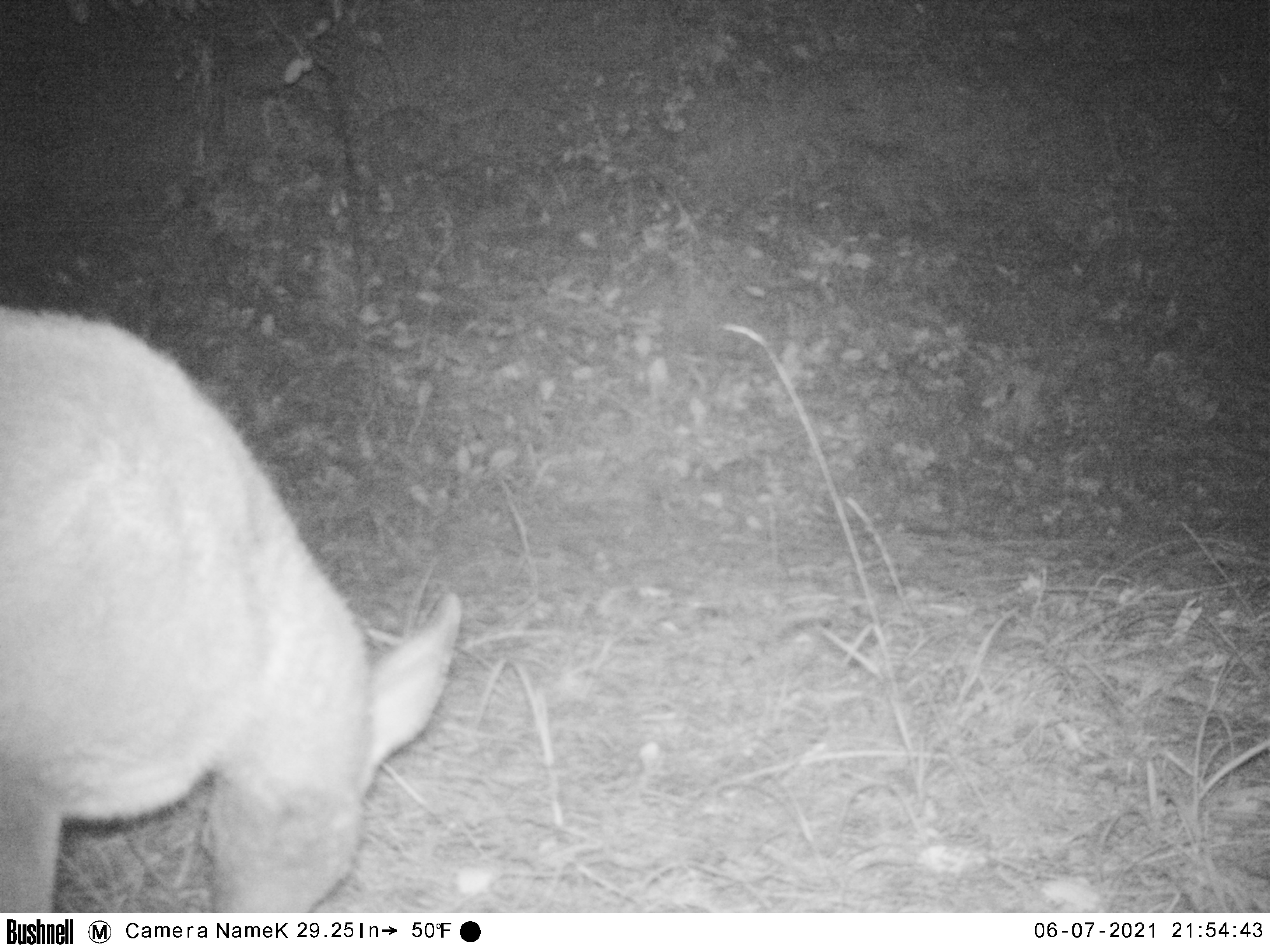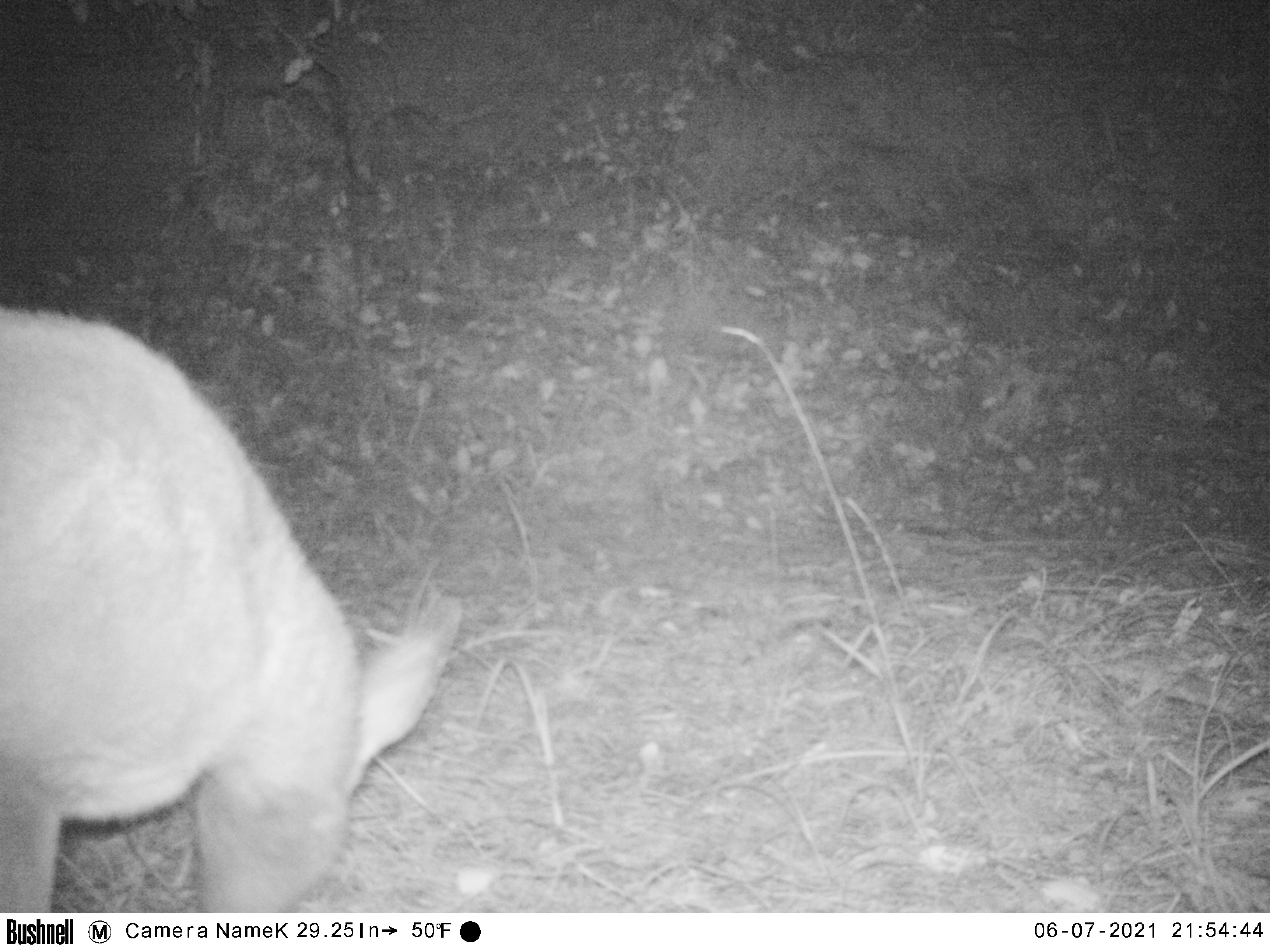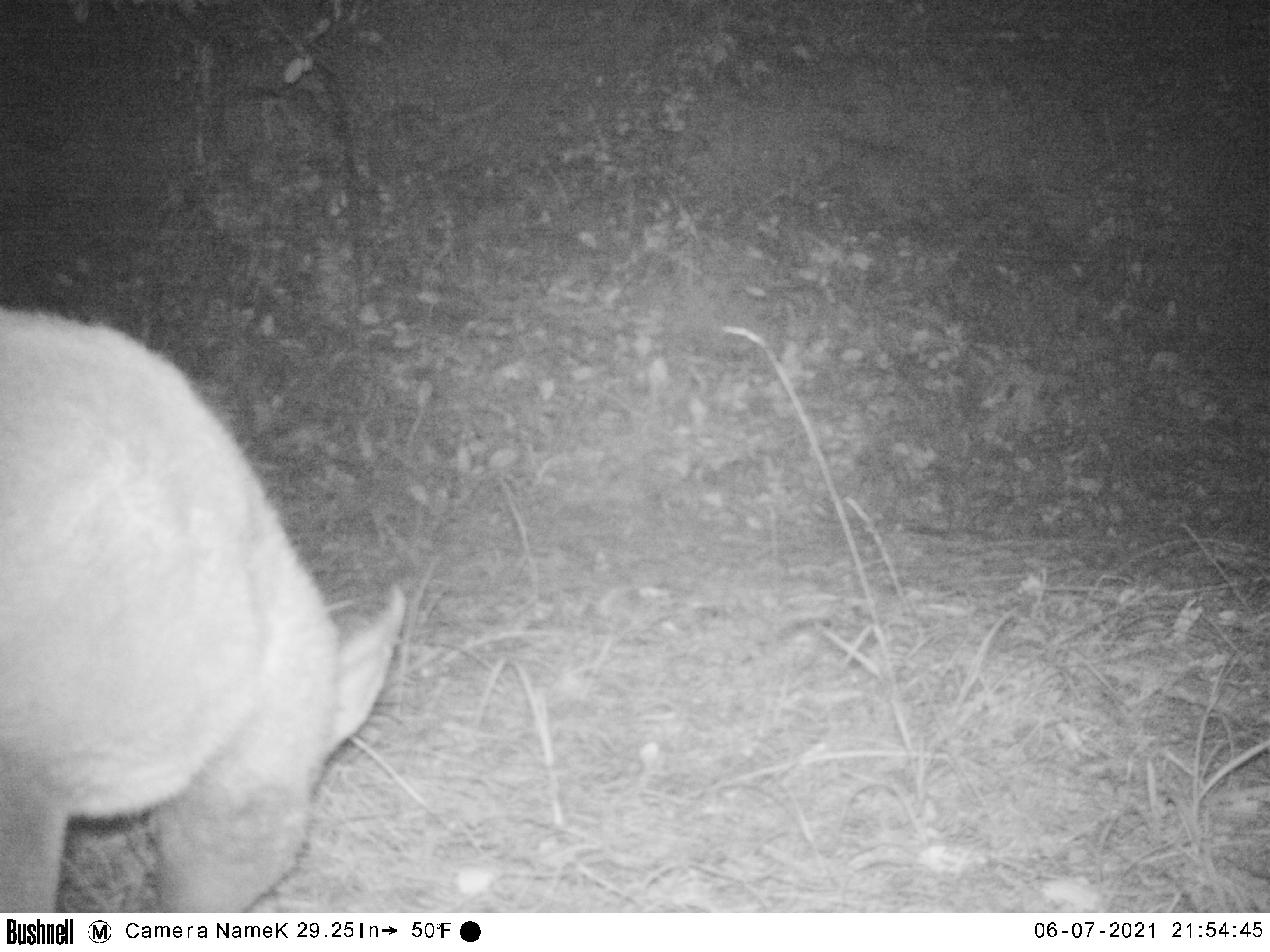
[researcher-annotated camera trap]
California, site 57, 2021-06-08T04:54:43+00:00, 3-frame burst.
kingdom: Animalia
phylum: Chordata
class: Mammalia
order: Artiodactyla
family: Cervidae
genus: Odocoileus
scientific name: Odocoileus hemionus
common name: mule deer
Mule deer (Odocoileus hemionus).